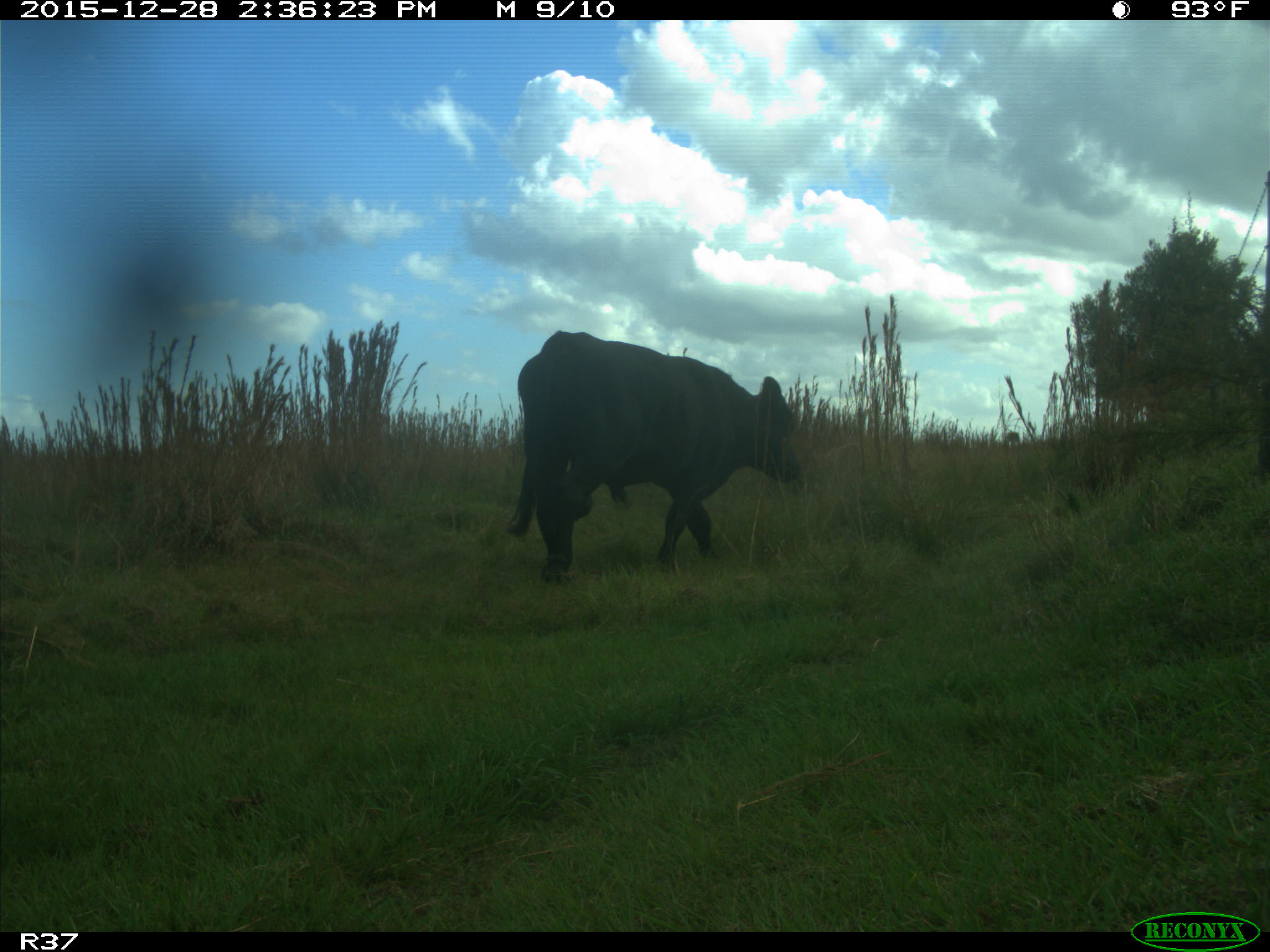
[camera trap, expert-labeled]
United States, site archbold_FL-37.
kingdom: Animalia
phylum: Chordata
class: Mammalia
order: Artiodactyla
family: Bovidae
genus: Bos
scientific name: Bos taurus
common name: domestic cow